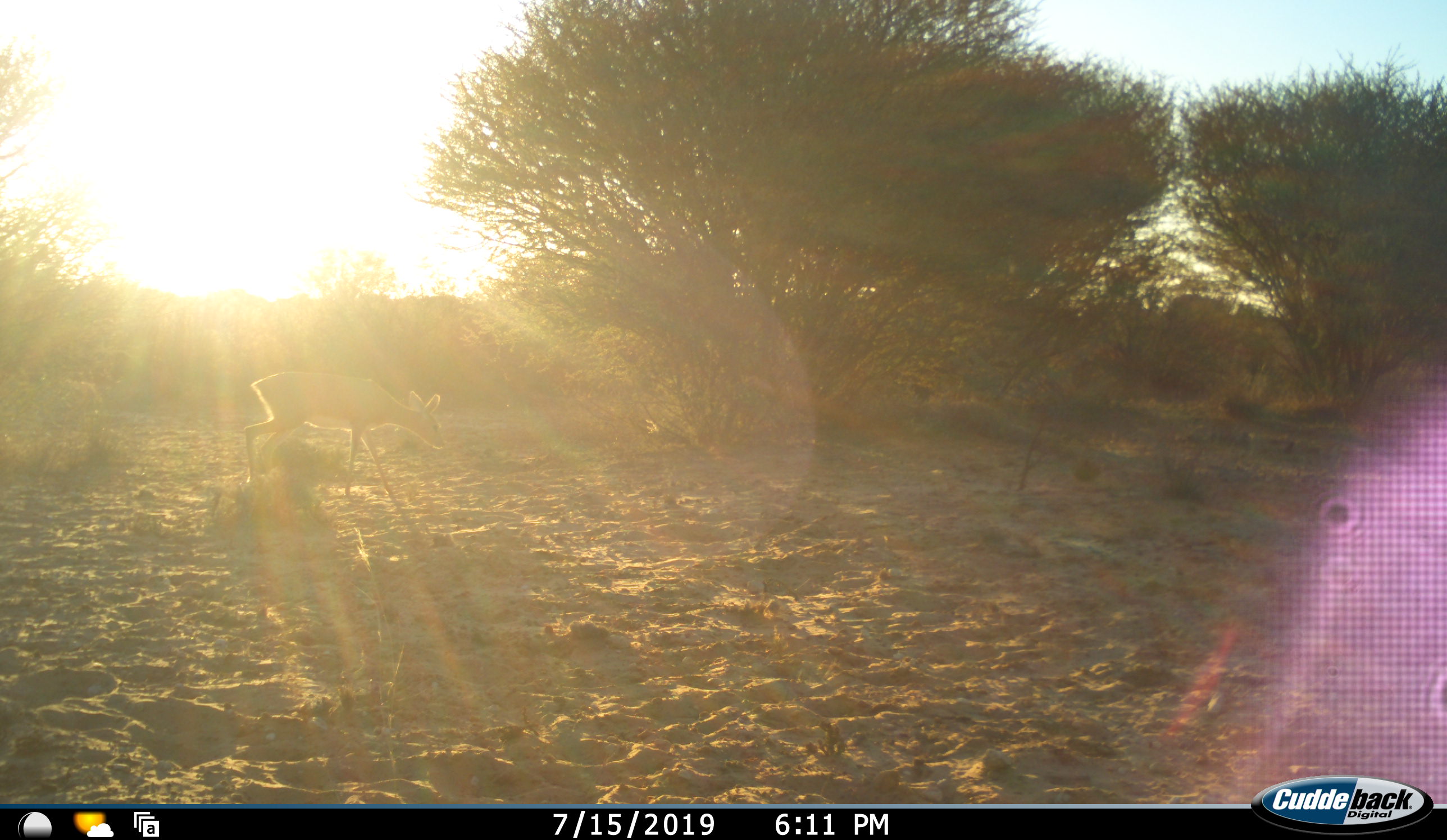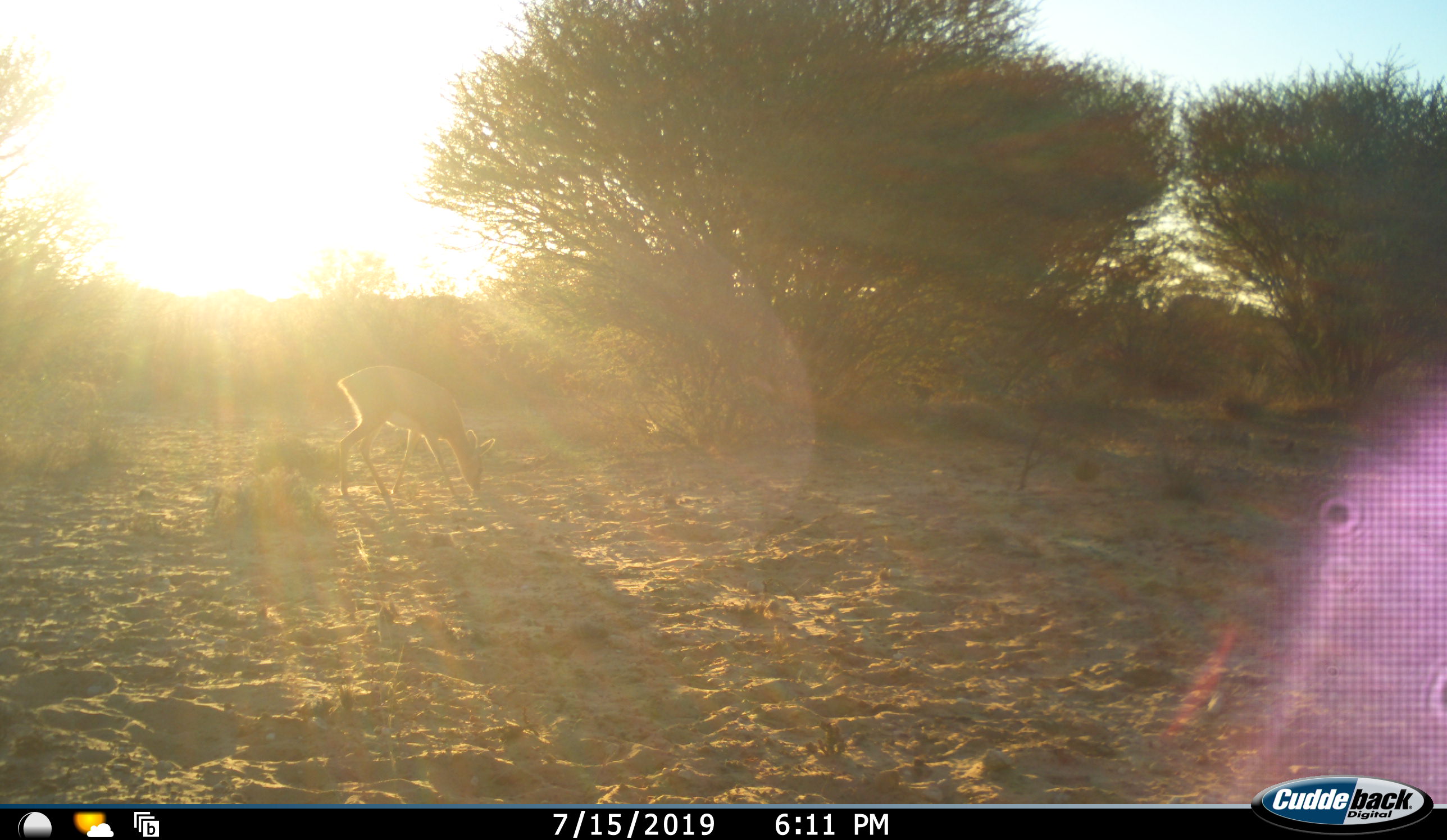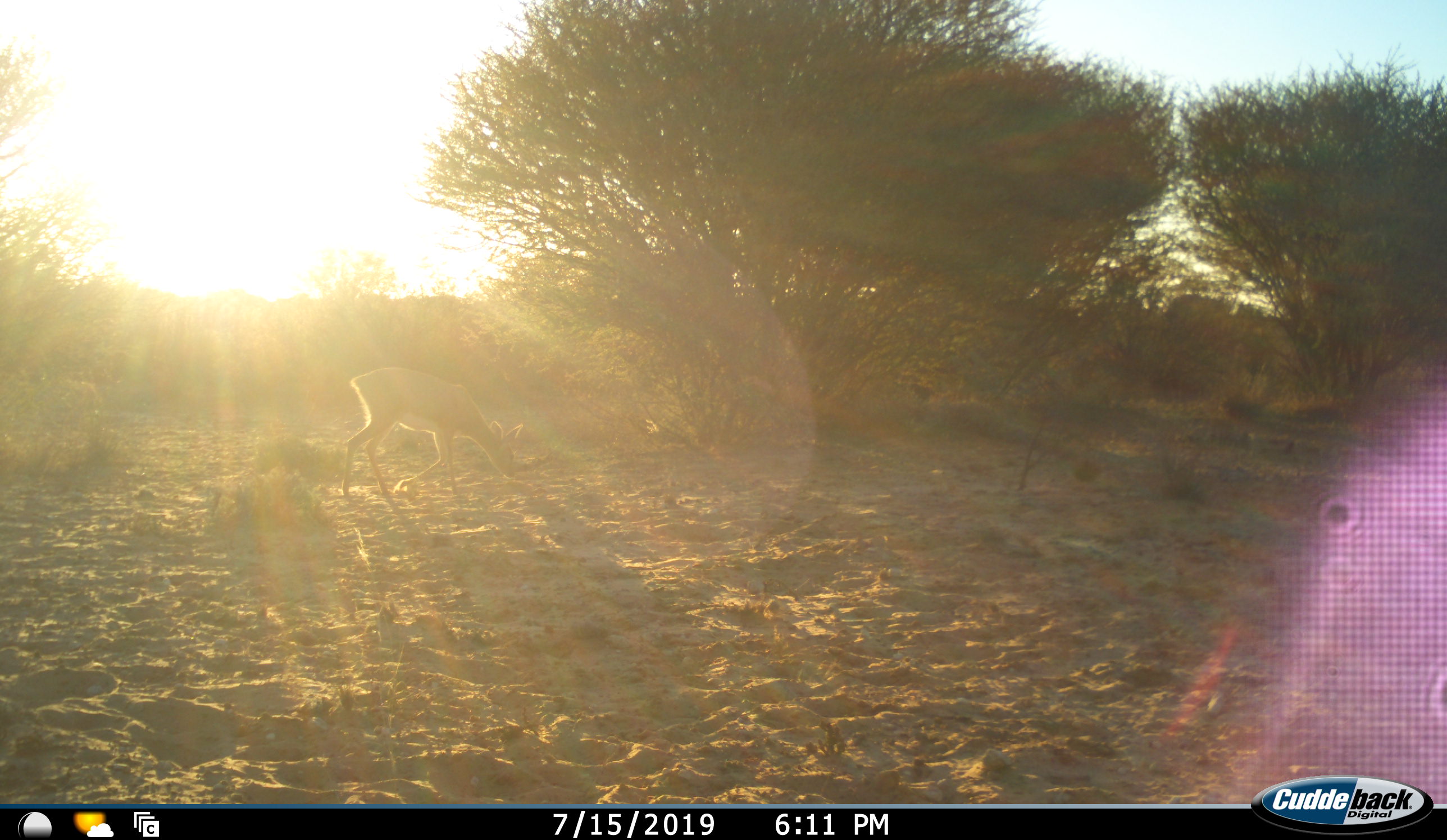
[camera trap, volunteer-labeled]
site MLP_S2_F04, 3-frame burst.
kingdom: Animalia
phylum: Chordata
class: Mammalia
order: Artiodactyla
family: Bovidae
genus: Raphicerus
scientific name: Raphicerus campestris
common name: steenbok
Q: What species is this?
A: Steenbok (Raphicerus campestris).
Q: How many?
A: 1.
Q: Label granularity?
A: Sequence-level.